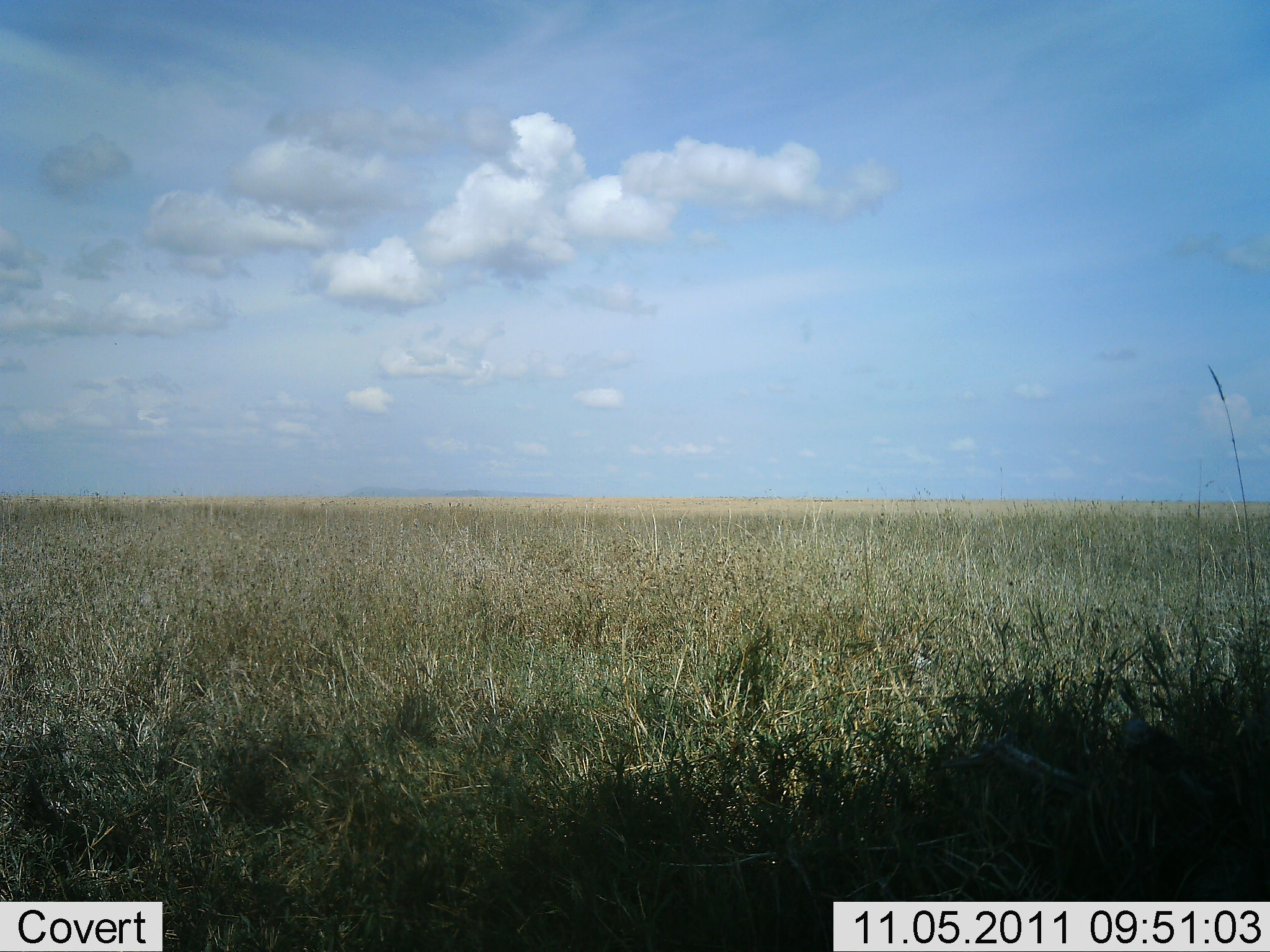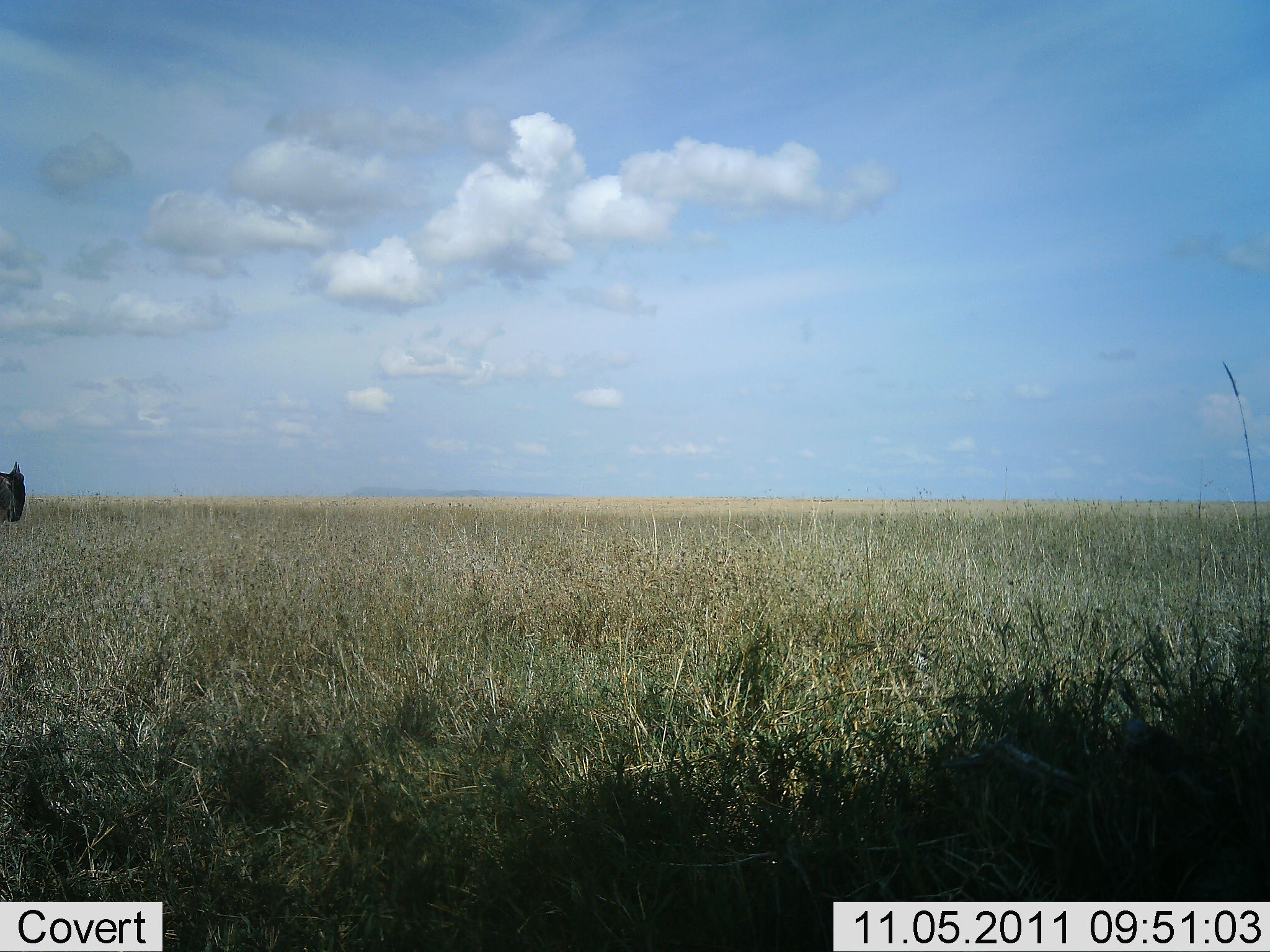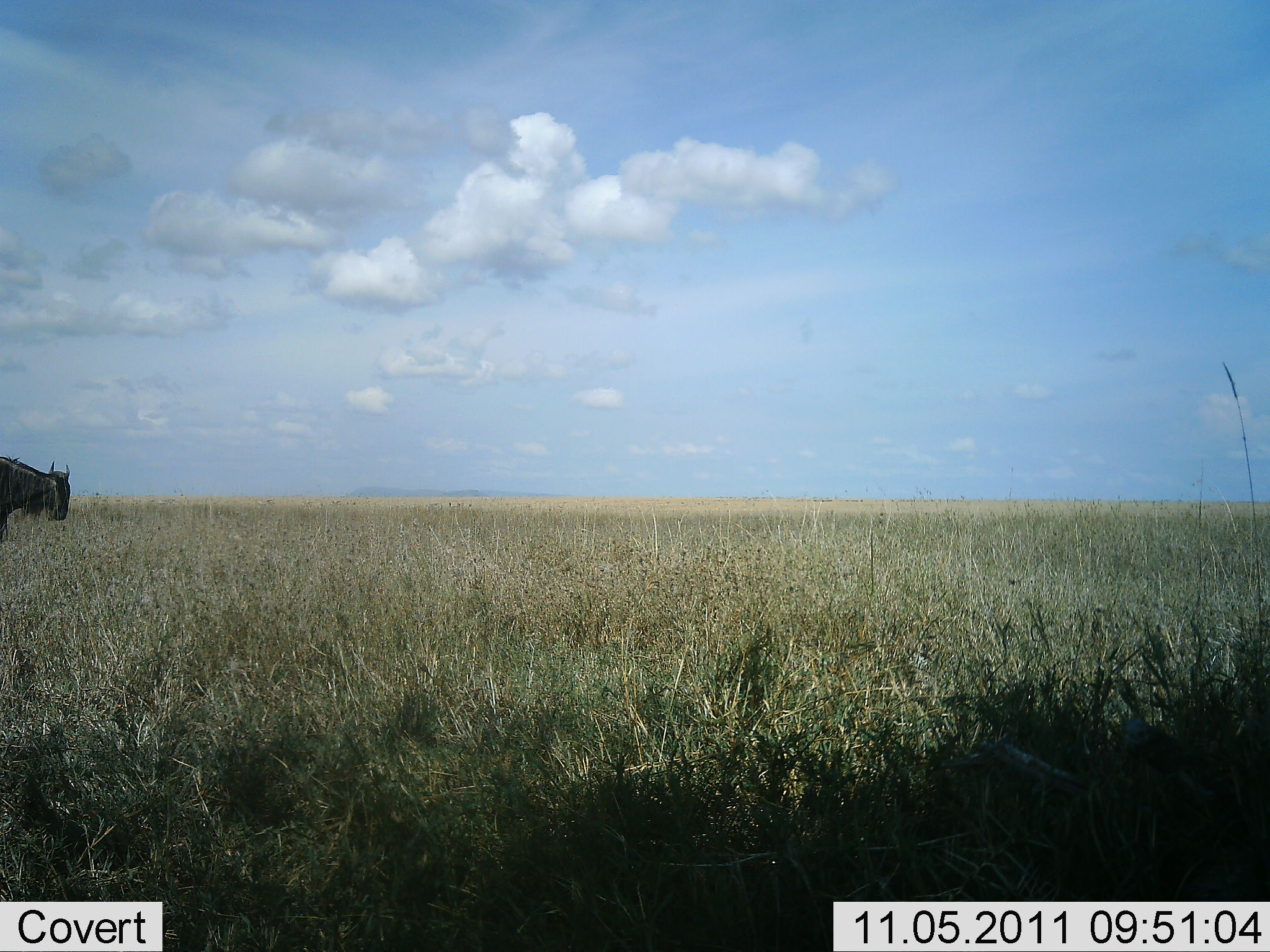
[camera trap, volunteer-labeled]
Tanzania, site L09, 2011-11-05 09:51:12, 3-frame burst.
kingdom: Animalia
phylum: Chordata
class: Mammalia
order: Artiodactyla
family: Bovidae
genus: Connochaetes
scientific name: Connochaetes taurinus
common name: blue wildebeest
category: wildebeest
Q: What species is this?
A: Wildebeest (blue wildebeest) (Connochaetes taurinus).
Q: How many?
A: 1.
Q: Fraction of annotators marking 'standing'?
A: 0%.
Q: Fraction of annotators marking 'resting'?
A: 0%.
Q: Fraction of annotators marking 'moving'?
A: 100%.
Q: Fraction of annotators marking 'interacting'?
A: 0%.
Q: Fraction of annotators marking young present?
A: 0%.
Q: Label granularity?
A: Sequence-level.